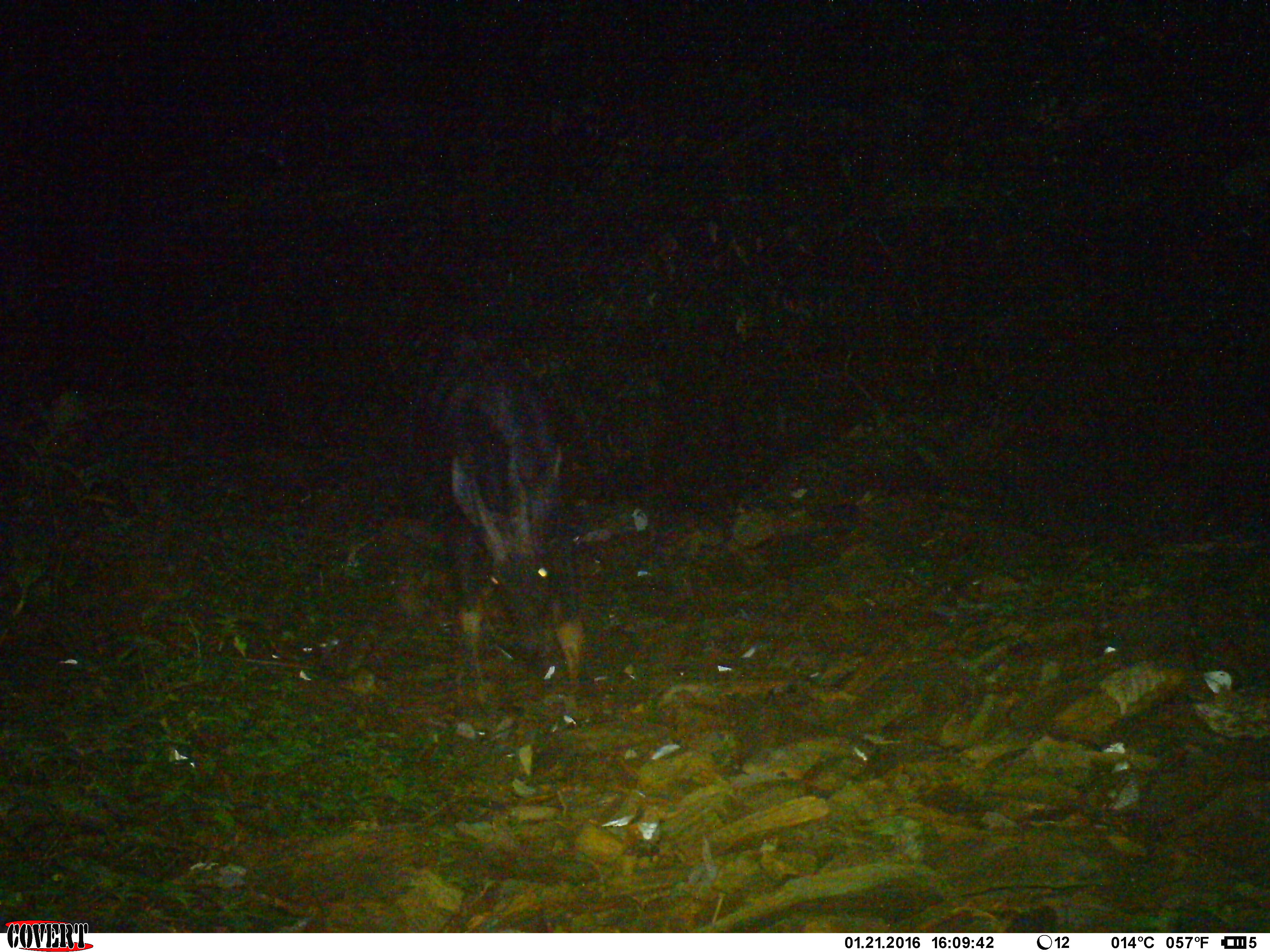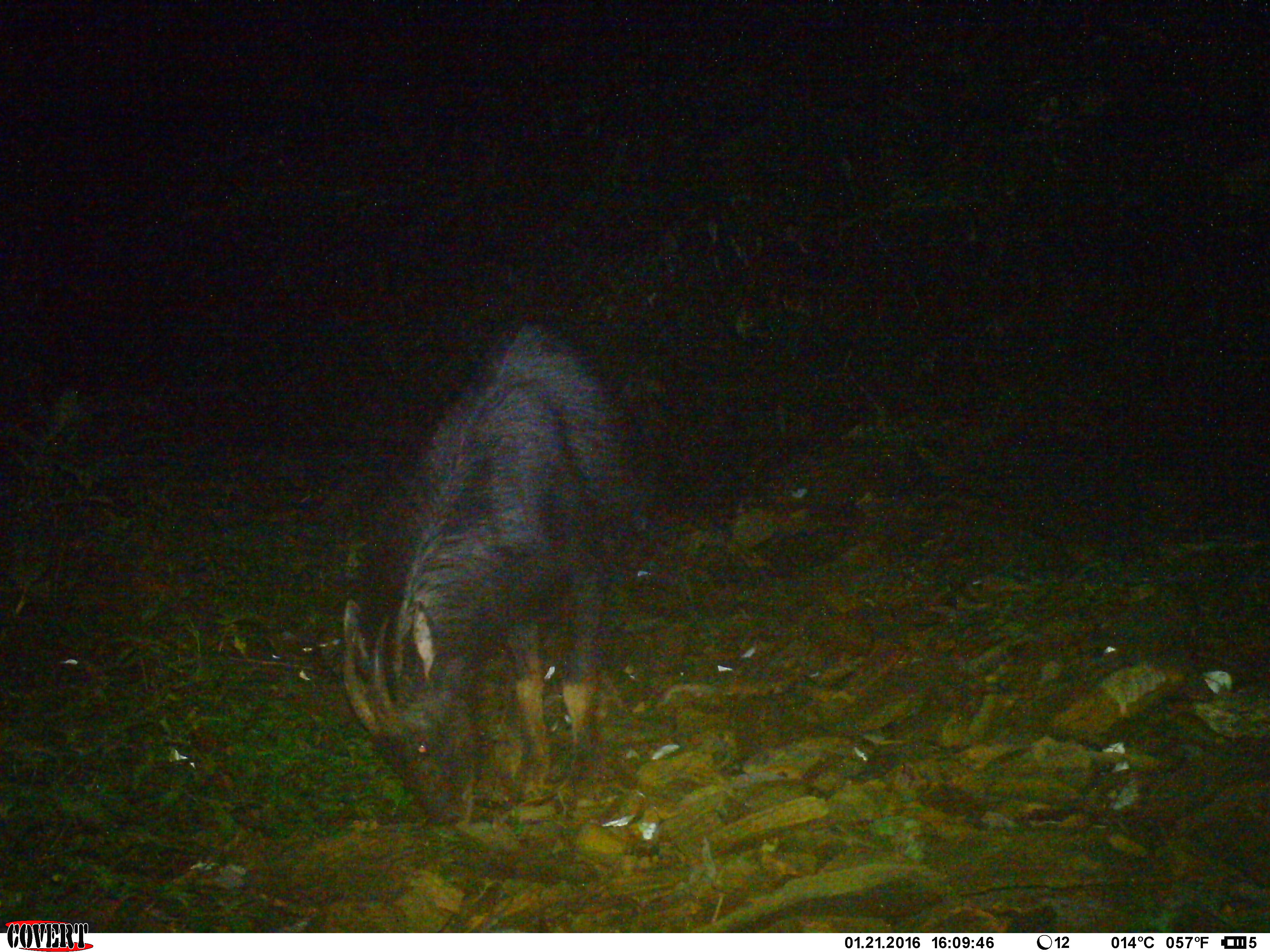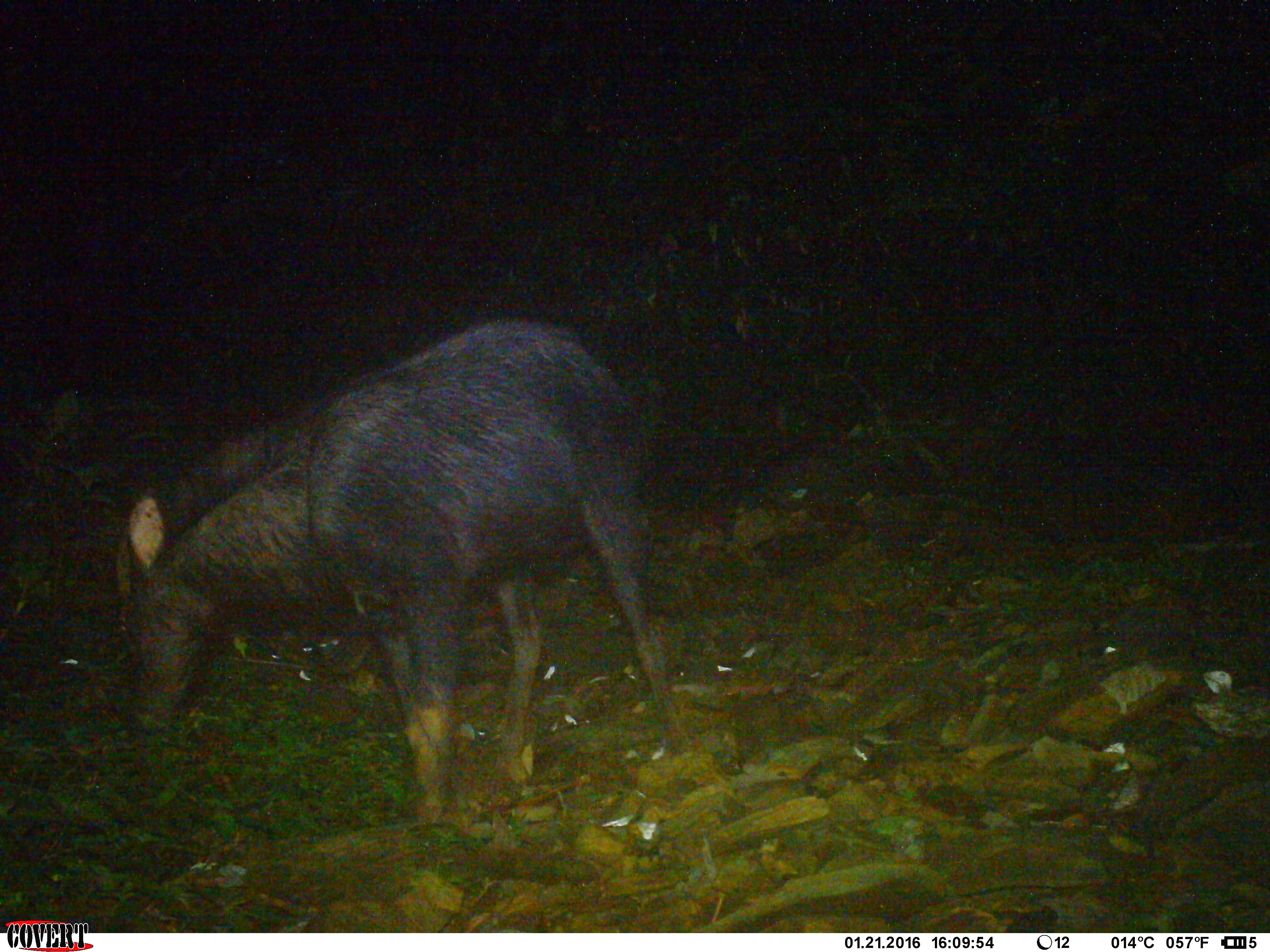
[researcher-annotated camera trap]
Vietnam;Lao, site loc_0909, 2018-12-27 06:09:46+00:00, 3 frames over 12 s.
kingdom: Animalia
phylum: Chordata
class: Mammalia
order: Artiodactyla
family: Bovidae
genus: Capricornis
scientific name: Capricornis sumatraensis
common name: chinese serow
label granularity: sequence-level